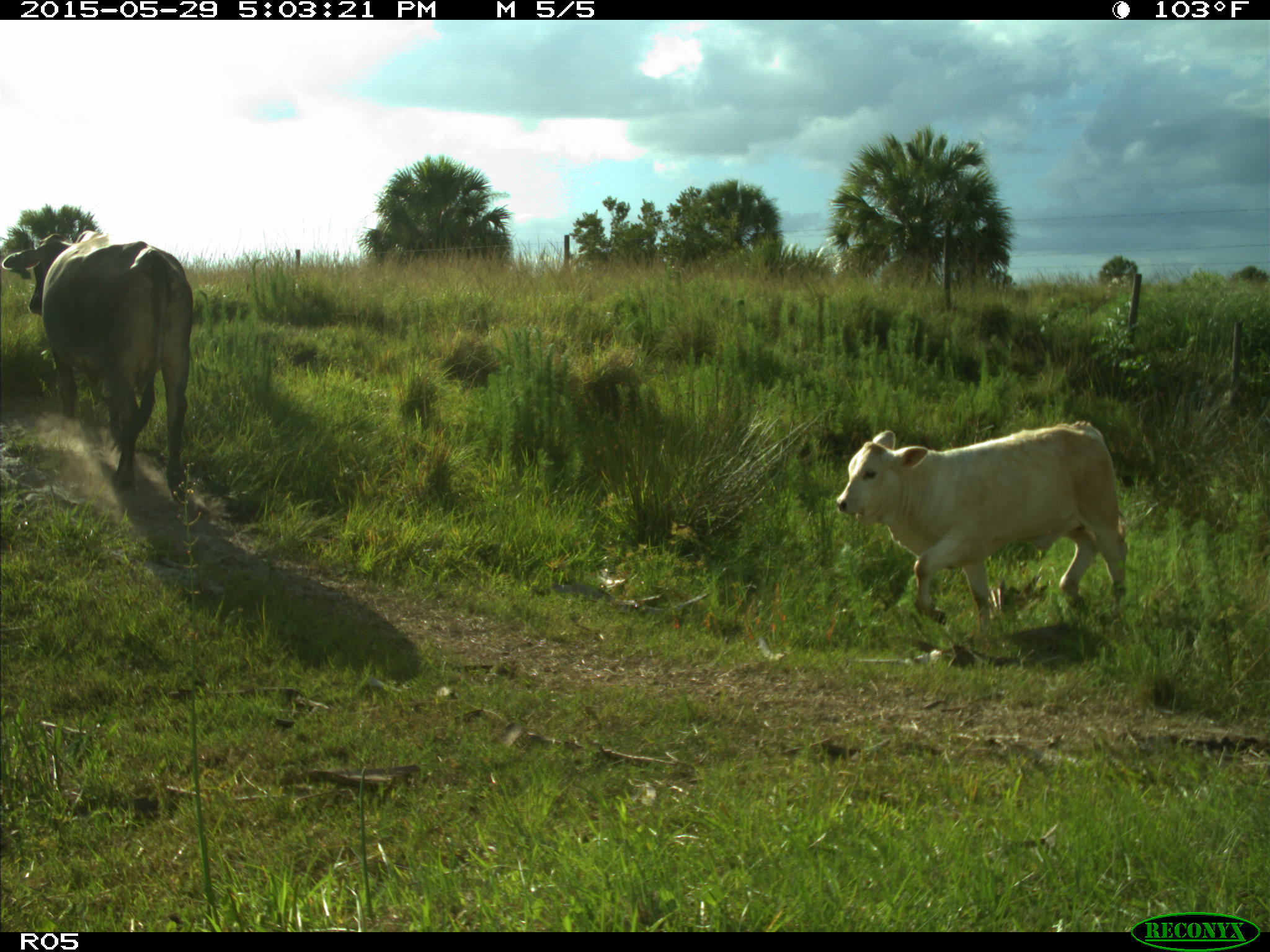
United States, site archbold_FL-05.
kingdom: Animalia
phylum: Chordata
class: Mammalia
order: Artiodactyla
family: Bovidae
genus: Bos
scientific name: Bos taurus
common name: domestic cow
Bos taurus (domestic cow).